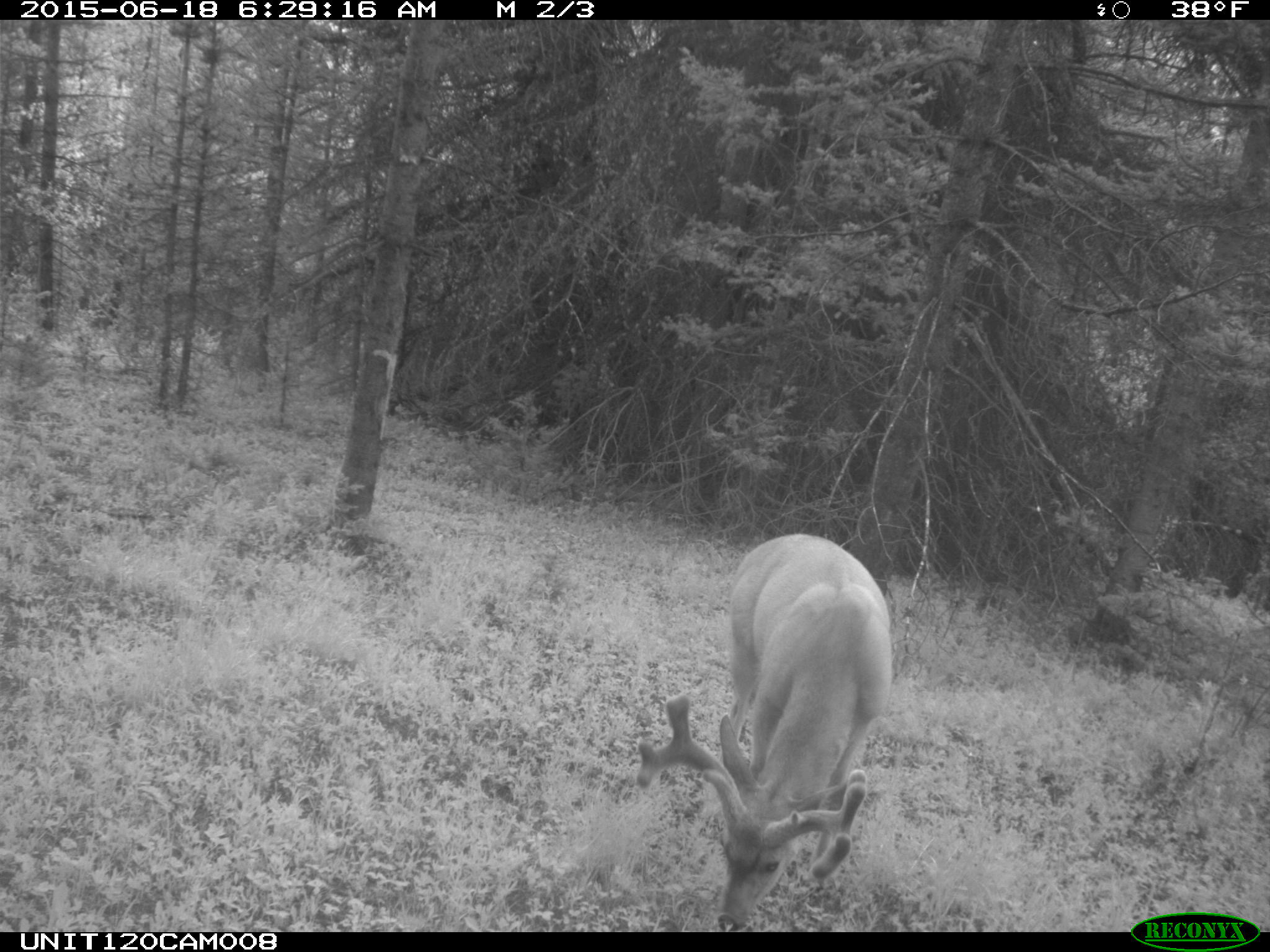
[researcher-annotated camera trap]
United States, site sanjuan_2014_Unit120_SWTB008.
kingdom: Animalia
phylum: Chordata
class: Mammalia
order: Artiodactyla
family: Cervidae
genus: Odocoileus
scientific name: Odocoileus hemionus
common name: mule deer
Odocoileus hemionus (mule deer).